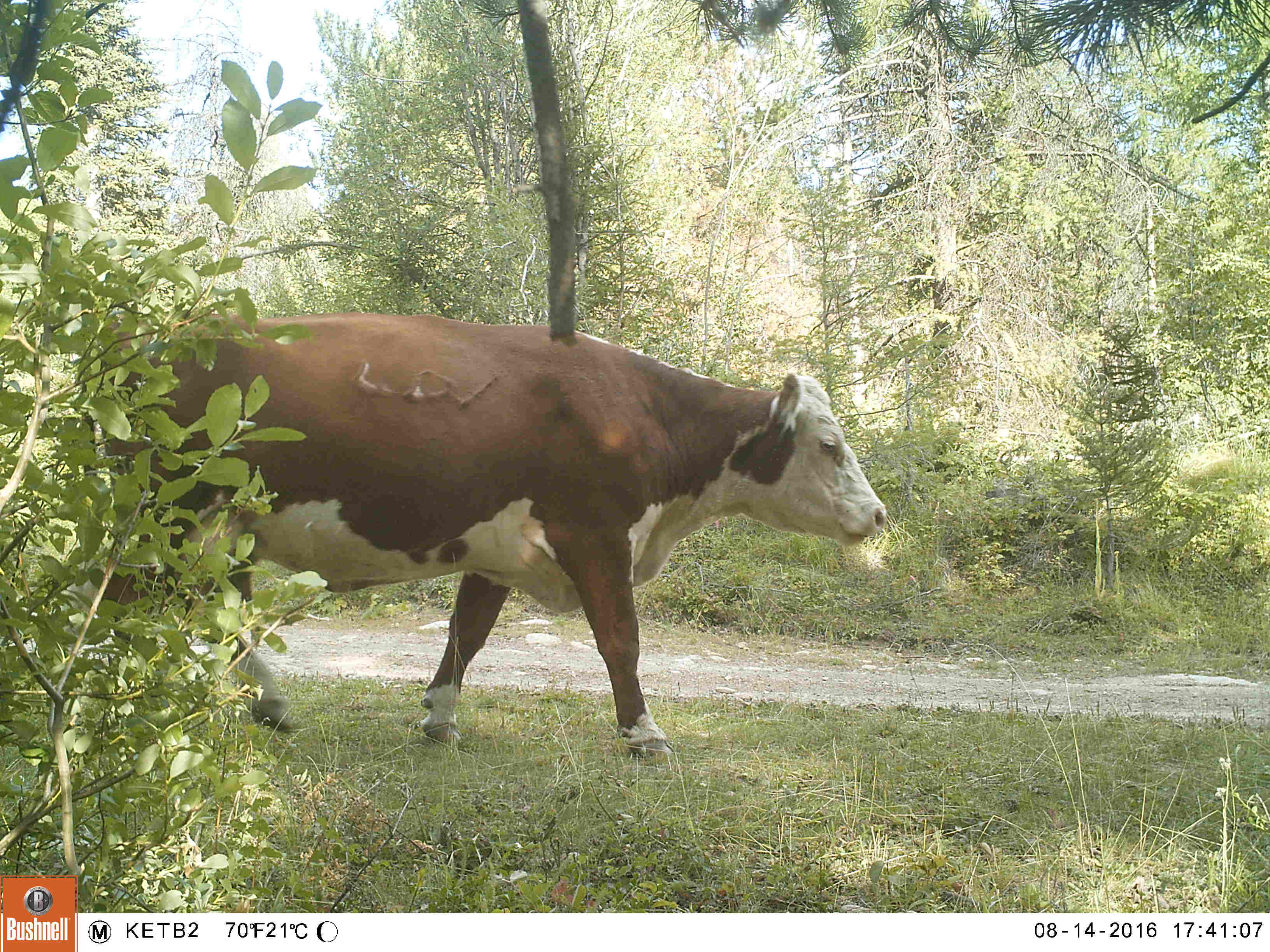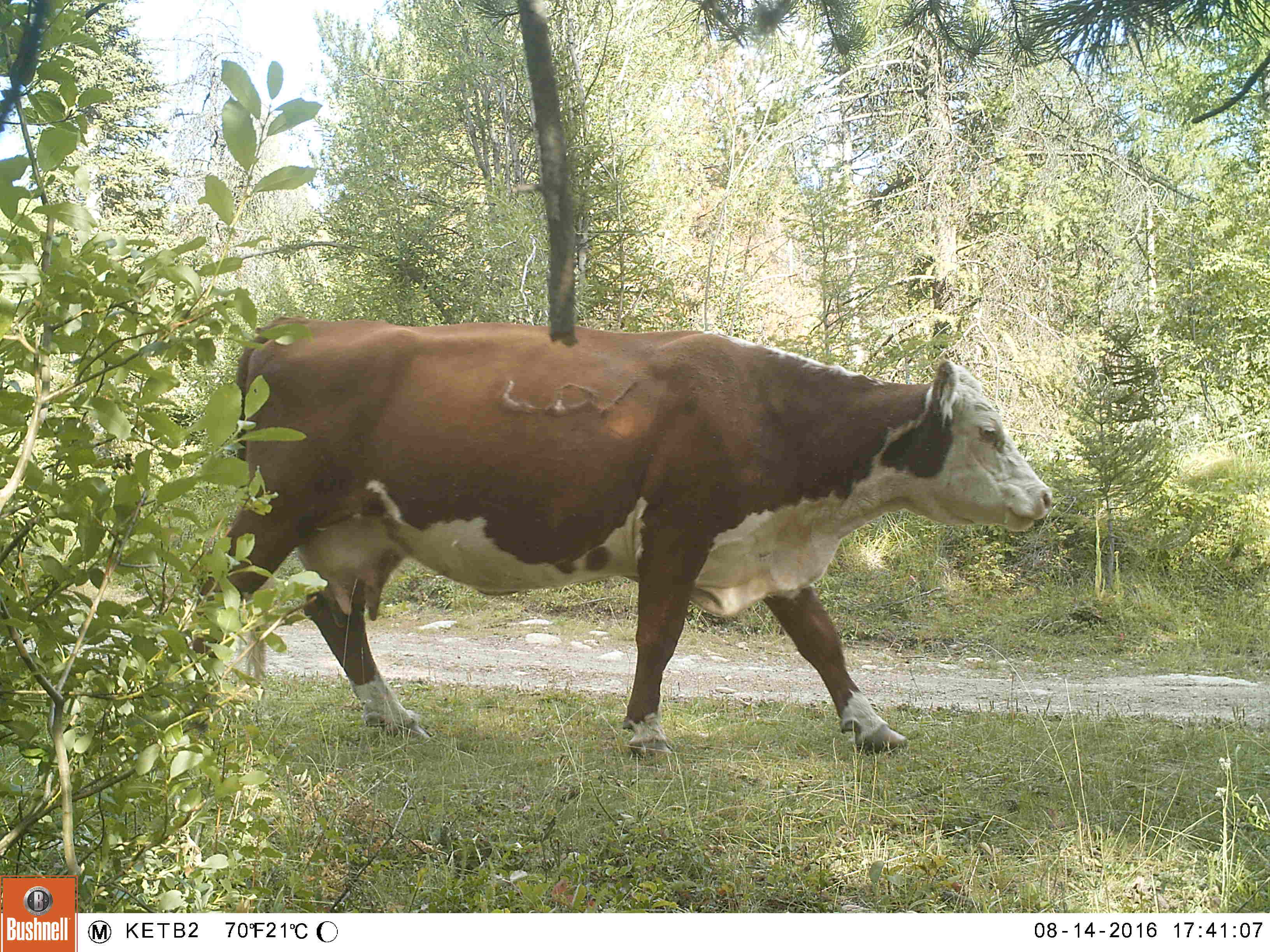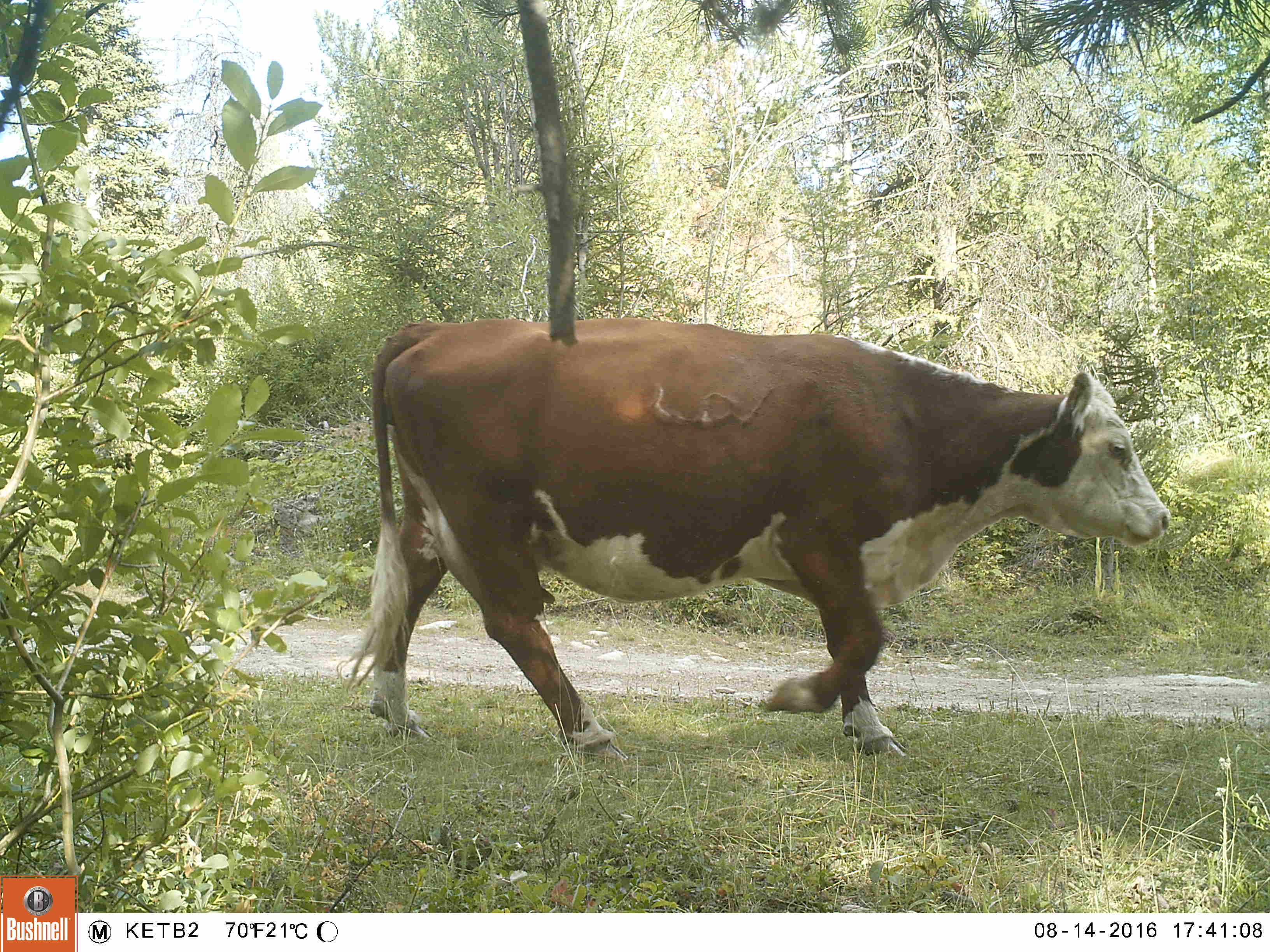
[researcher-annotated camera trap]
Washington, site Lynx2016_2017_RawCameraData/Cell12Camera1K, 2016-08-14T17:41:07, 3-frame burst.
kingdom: Animalia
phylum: Chordata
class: Mammalia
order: Artiodactyla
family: Bovidae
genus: Bos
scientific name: Bos taurus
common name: domestic cattle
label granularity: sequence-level